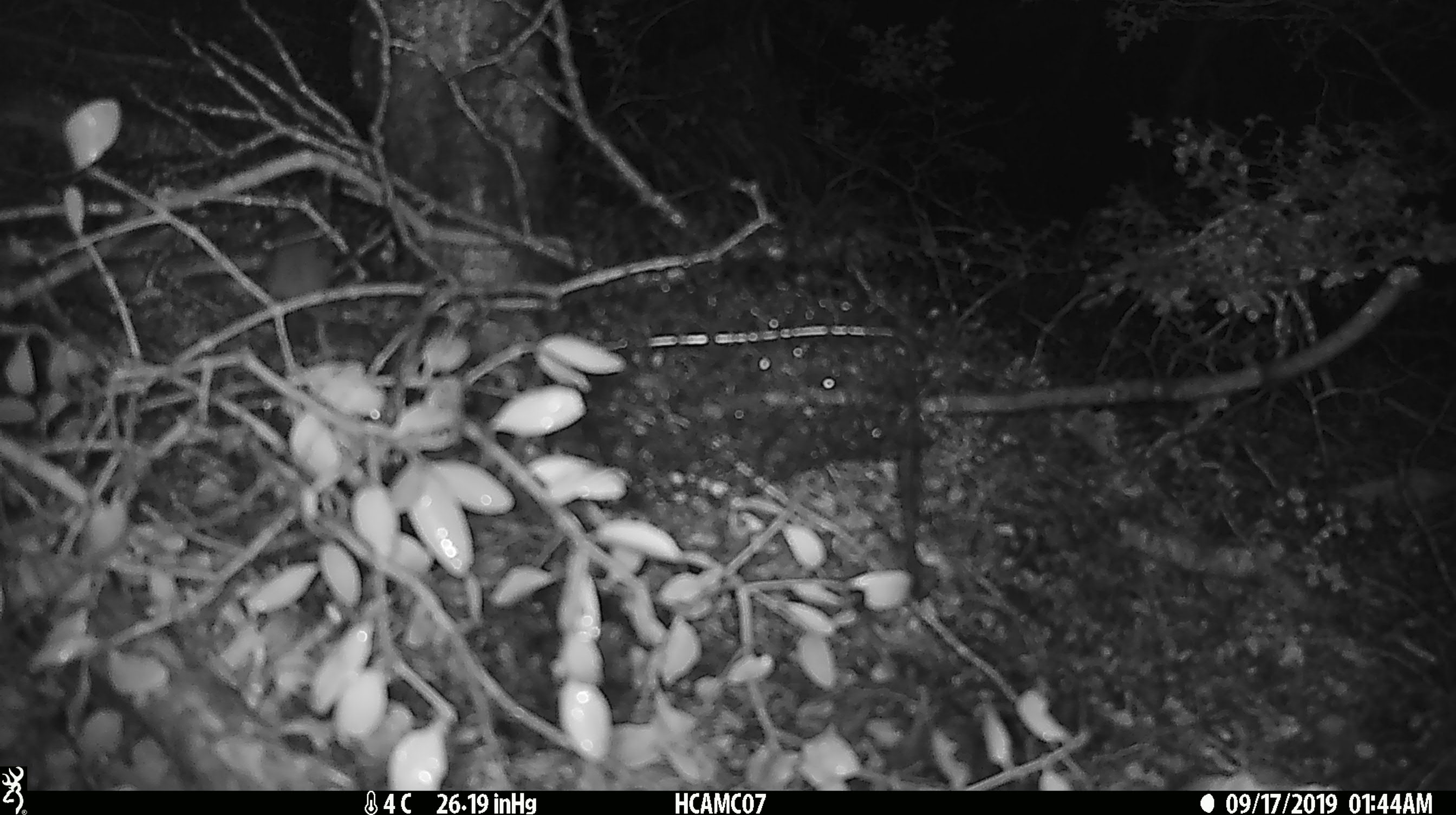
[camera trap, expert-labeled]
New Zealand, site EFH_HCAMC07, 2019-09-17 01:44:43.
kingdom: Animalia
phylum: Chordata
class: Mammalia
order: Rodentia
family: Muridae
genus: Mus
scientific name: Mus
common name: mouse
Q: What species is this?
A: Mouse (Mus).